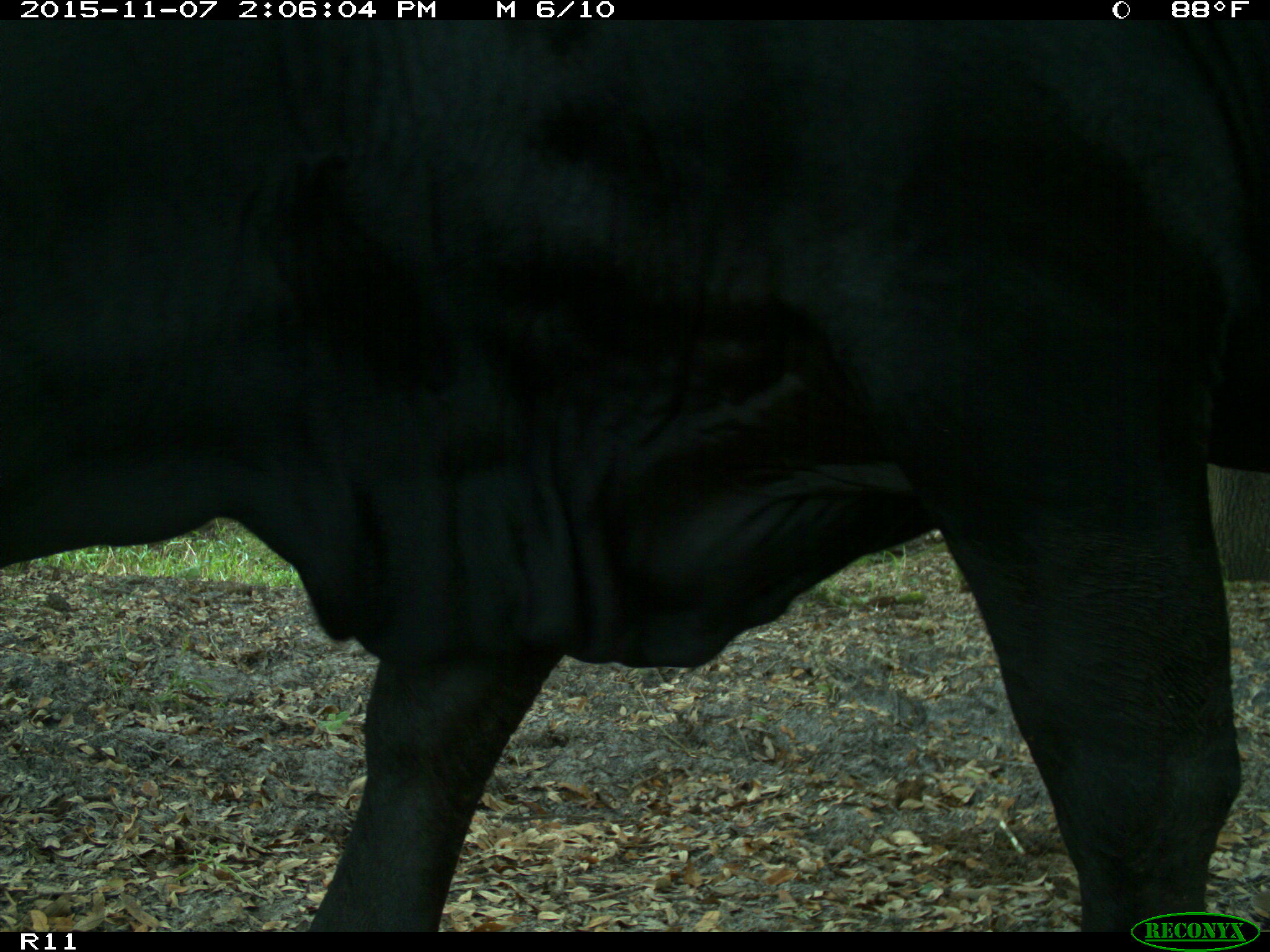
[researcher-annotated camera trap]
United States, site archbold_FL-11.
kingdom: Animalia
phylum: Chordata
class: Mammalia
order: Artiodactyla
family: Bovidae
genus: Bos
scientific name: Bos taurus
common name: domestic cow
Bos taurus (domestic cow).